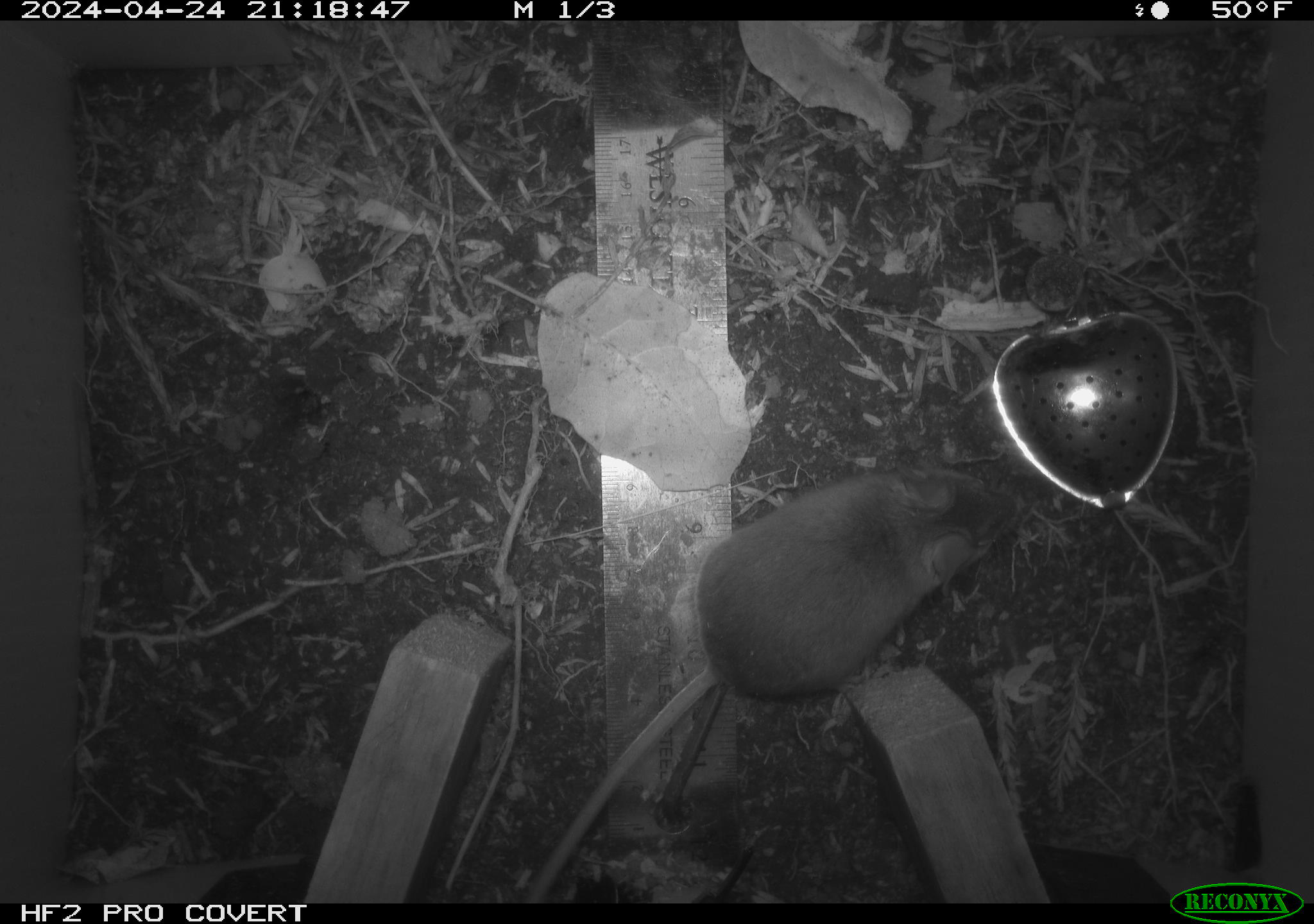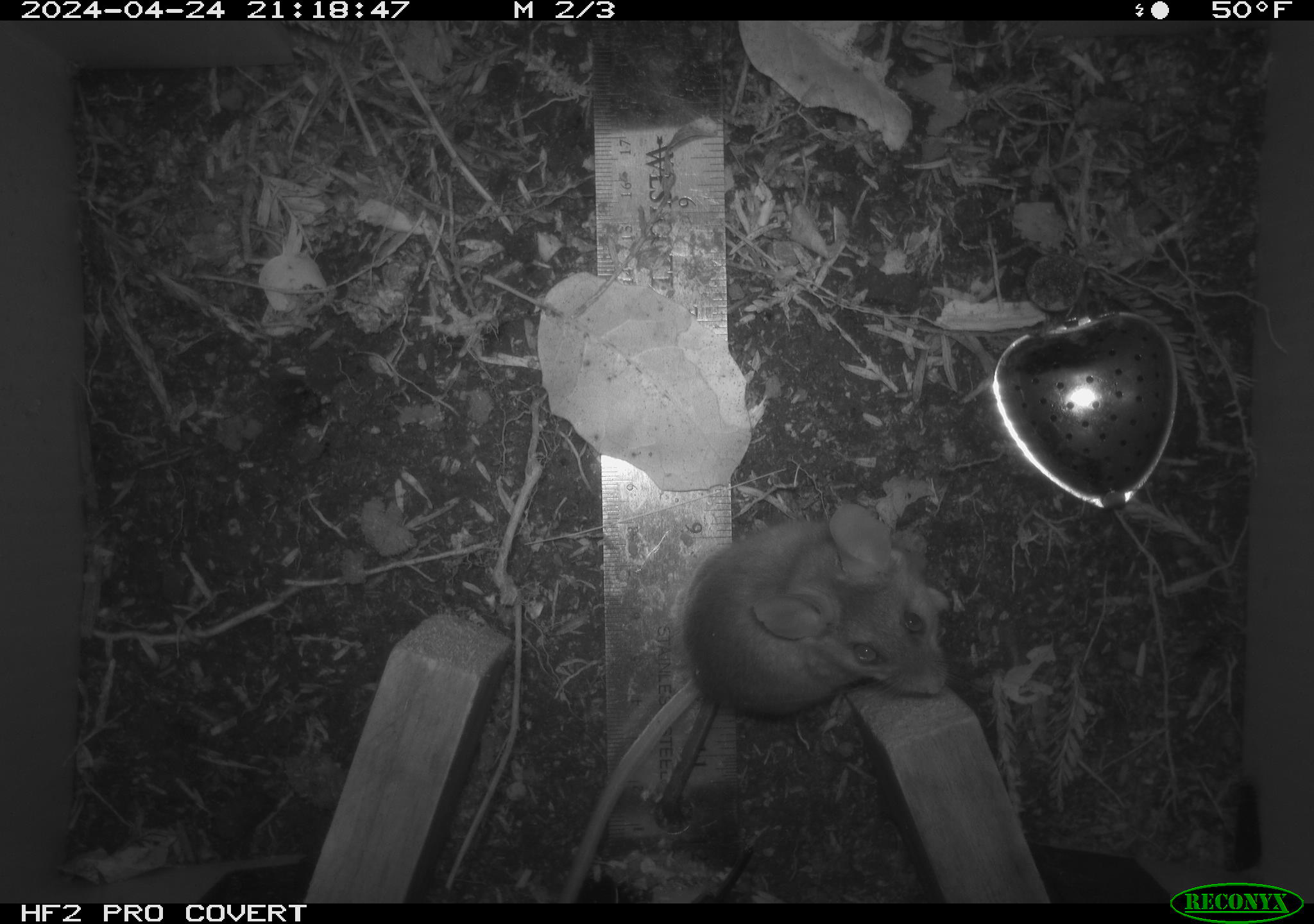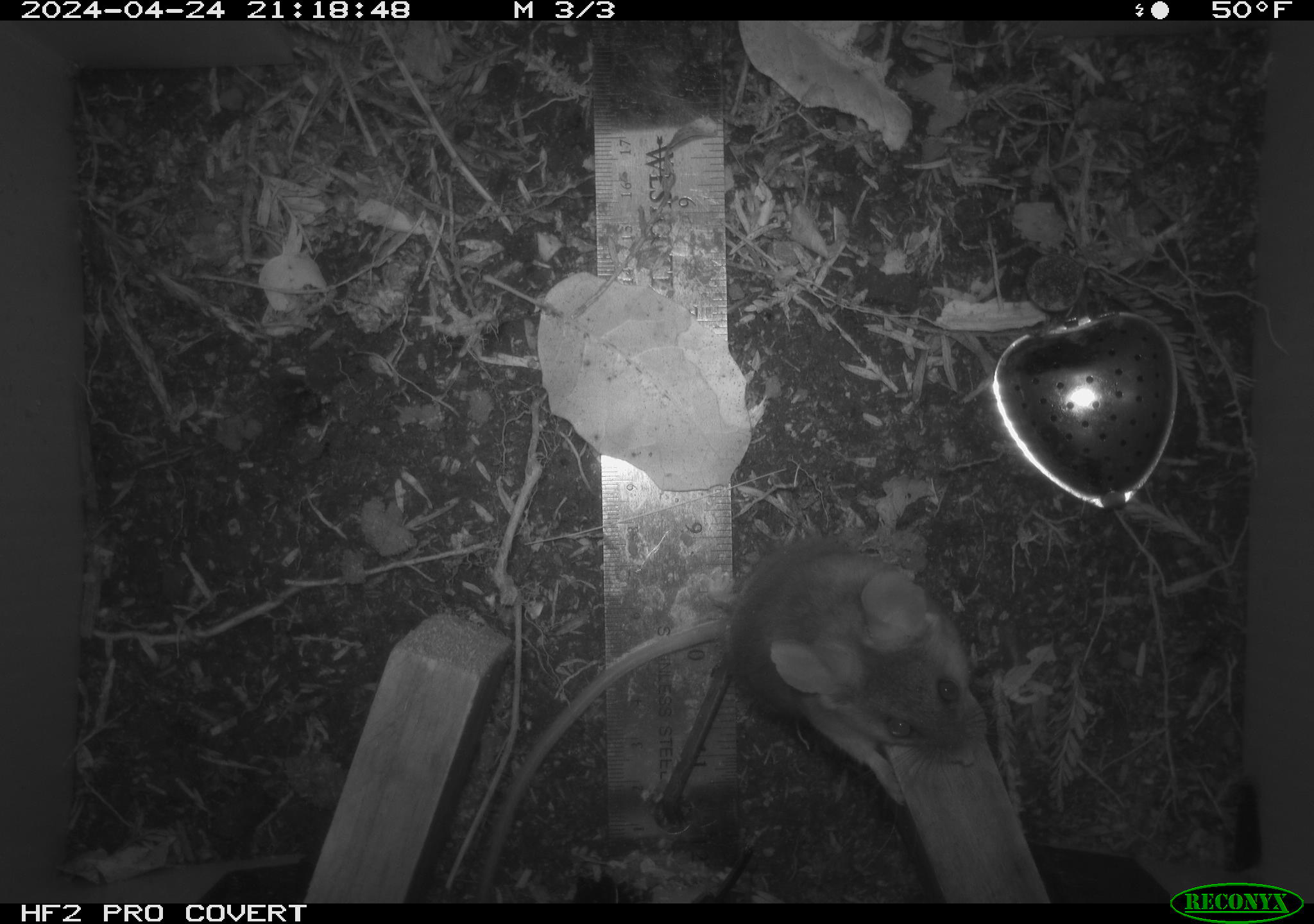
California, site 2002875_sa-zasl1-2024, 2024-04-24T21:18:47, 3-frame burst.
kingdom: Animalia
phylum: Chordata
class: Mammalia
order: Rodentia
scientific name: Rodentia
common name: rodent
Rodent (Rodentia).